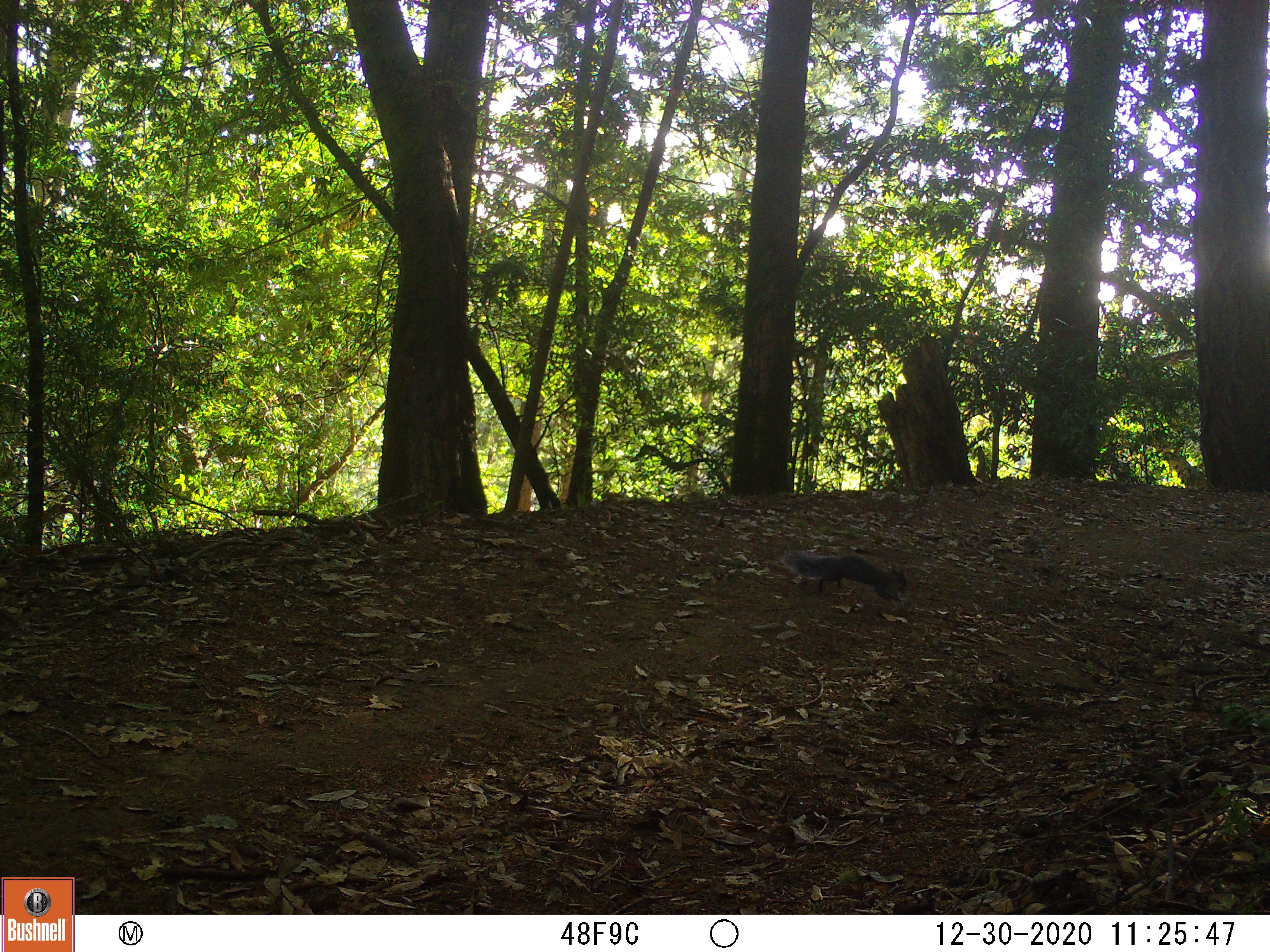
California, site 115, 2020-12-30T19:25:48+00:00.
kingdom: Animalia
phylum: Chordata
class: Mammalia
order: Rodentia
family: Sciuridae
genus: Sciurus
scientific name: Sciurus carolinensis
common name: eastern gray squirrel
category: eastern grey squirrel